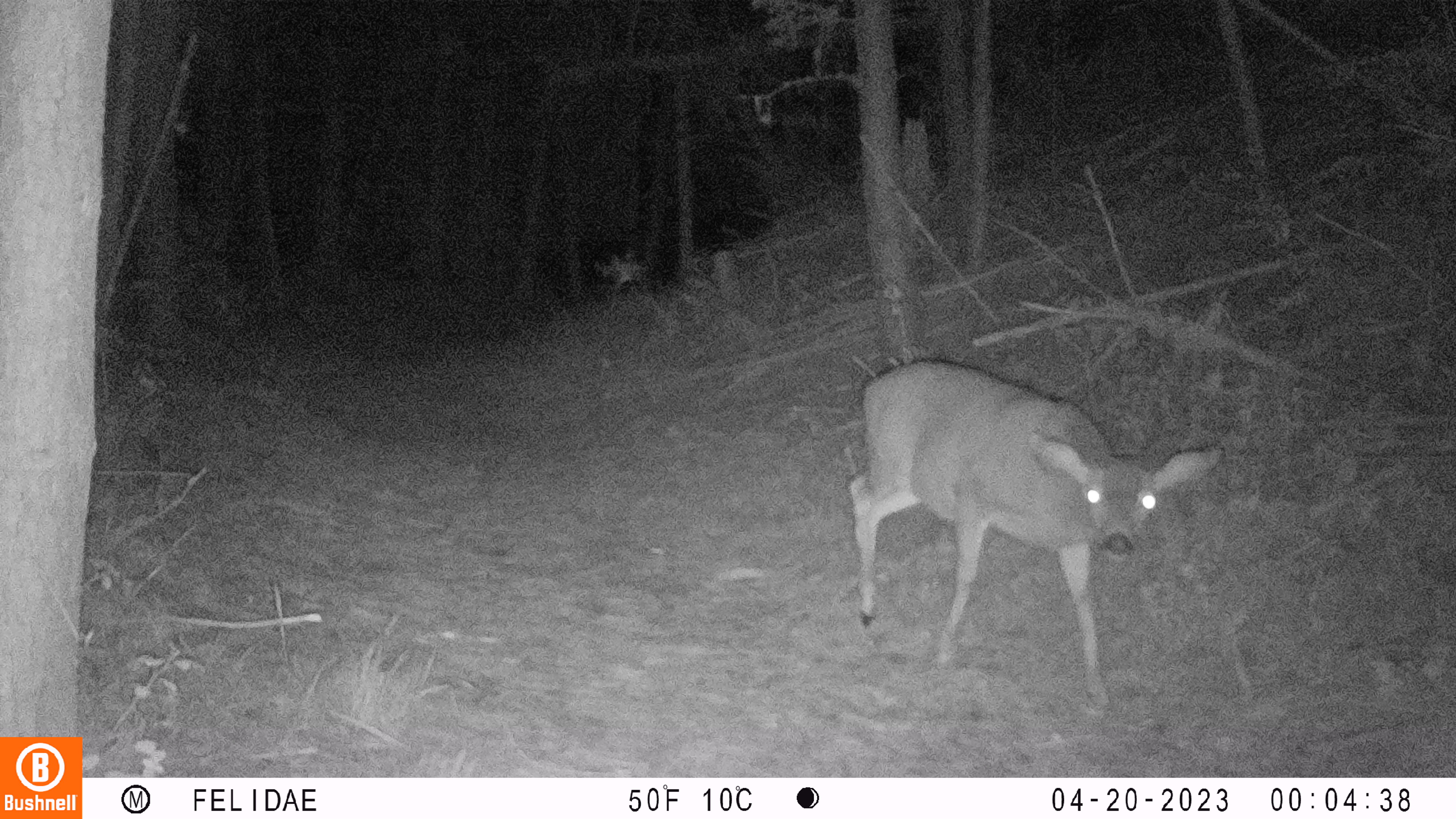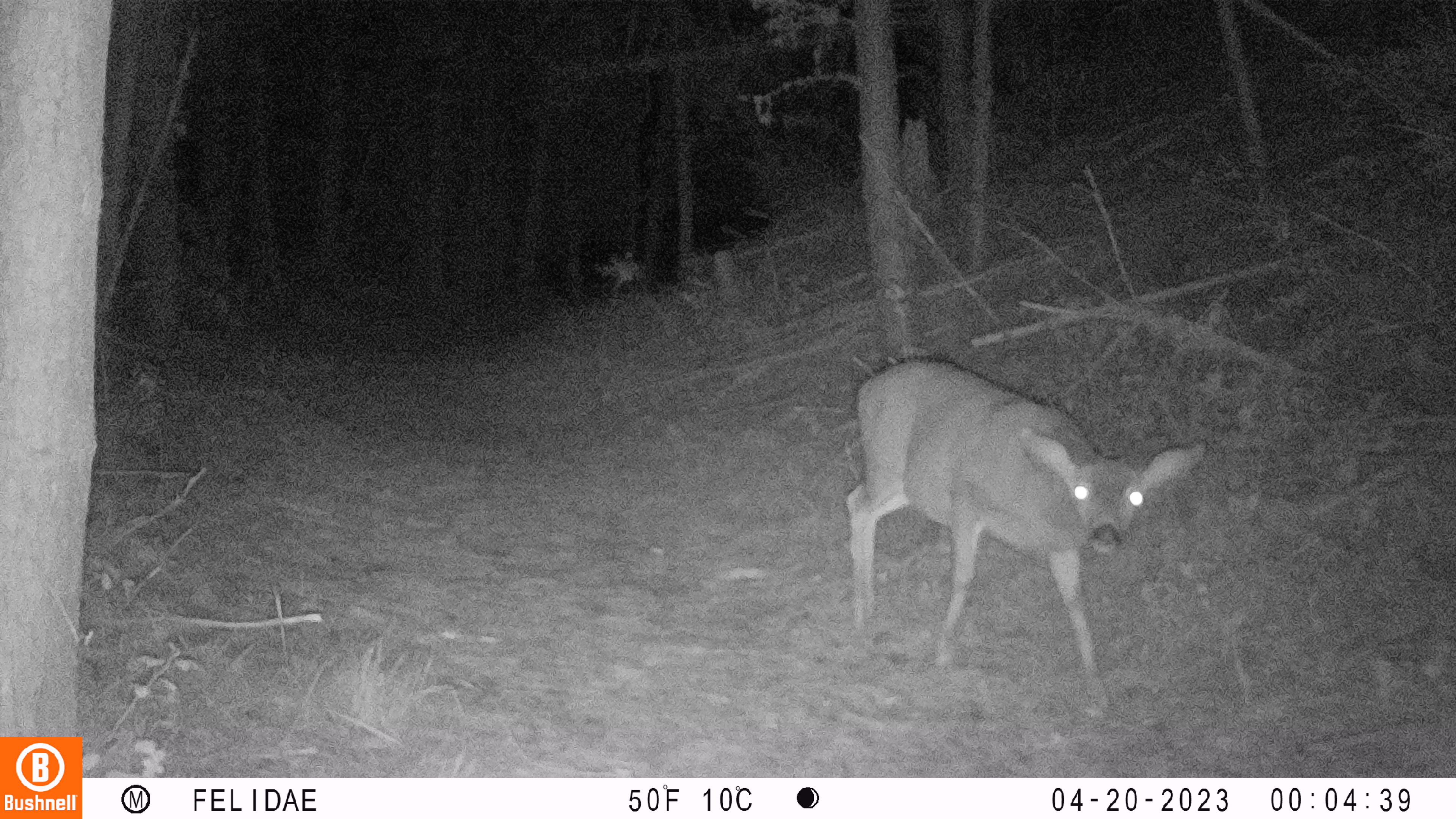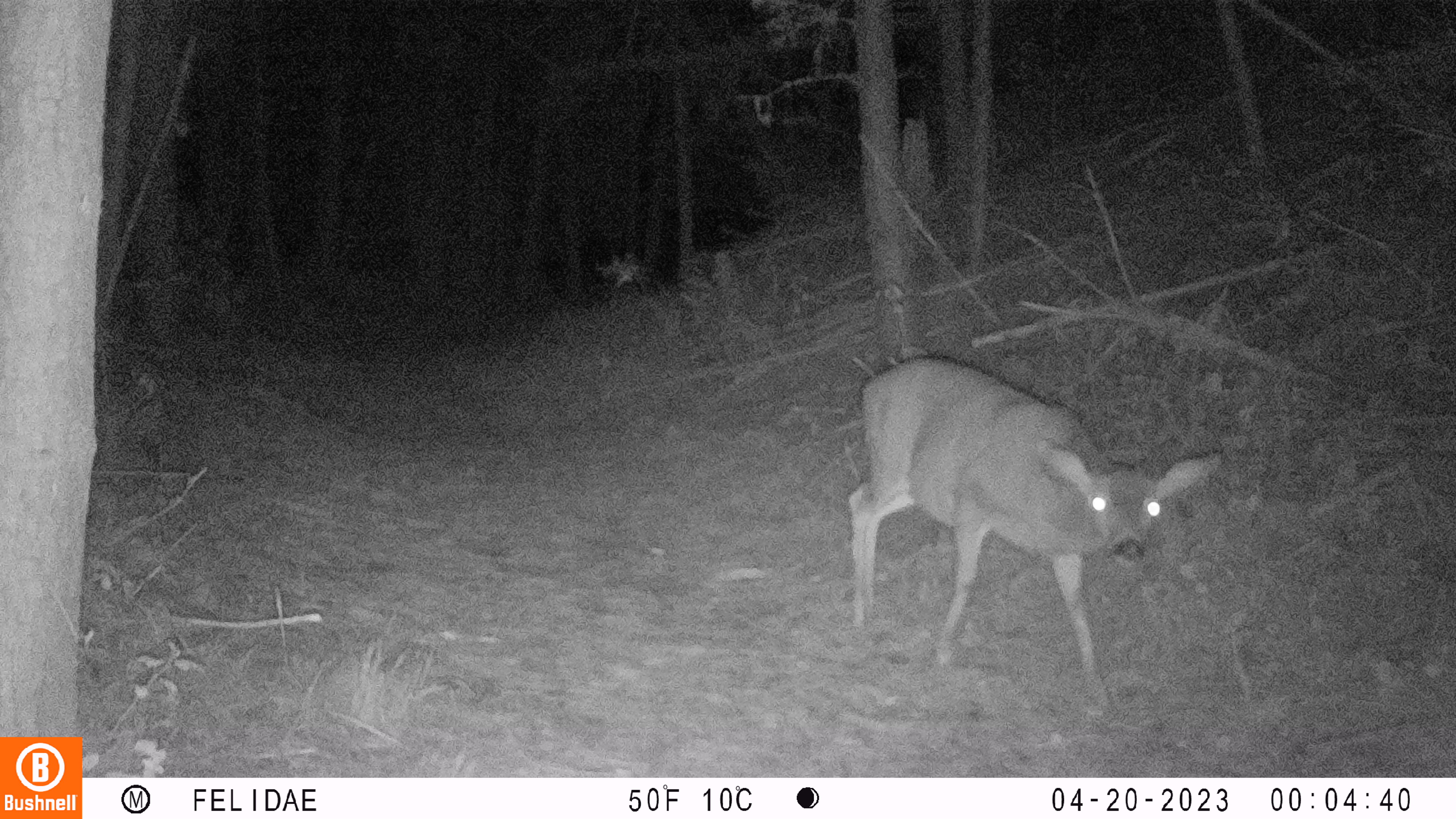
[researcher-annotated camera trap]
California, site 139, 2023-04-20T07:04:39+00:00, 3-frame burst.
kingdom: Animalia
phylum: Chordata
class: Mammalia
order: Artiodactyla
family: Cervidae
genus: Odocoileus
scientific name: Odocoileus hemionus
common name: mule deer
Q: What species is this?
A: Mule deer (Odocoileus hemionus).